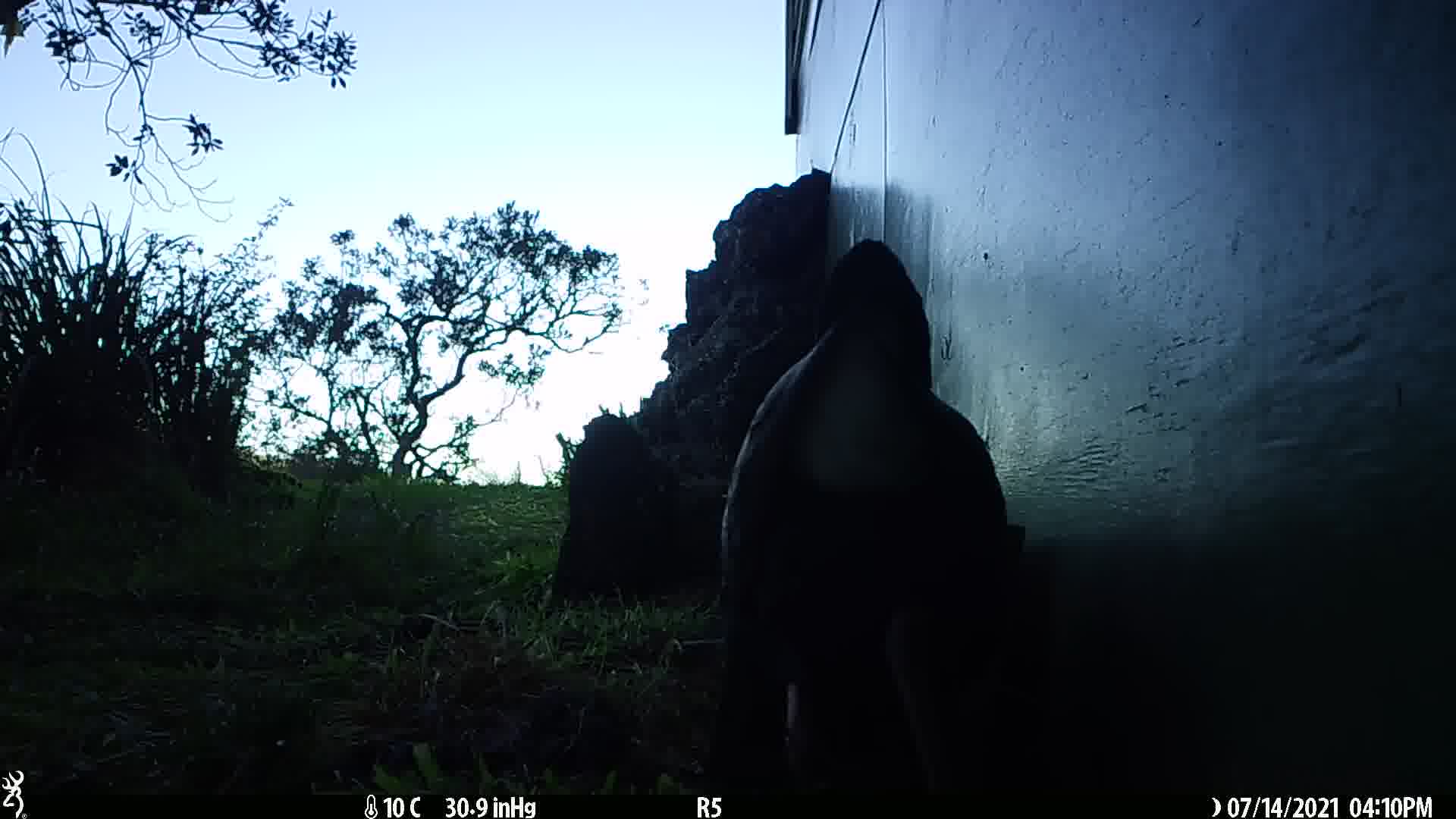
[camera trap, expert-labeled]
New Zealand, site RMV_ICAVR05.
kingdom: Animalia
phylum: Chordata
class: Aves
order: Gruiformes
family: Rallidae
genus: Porphyrio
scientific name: Porphyrio melanotus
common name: australasian swamphen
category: pukeko